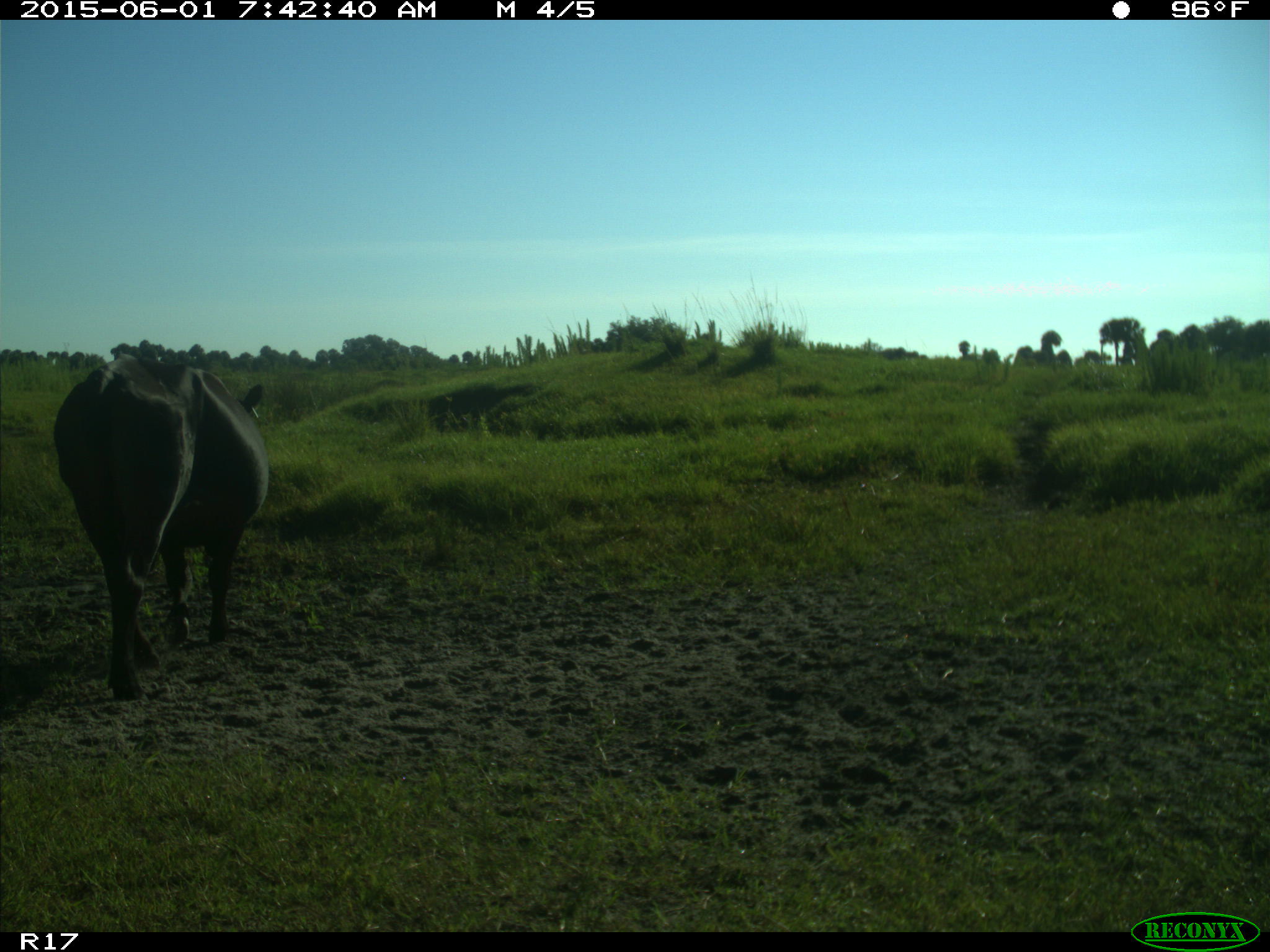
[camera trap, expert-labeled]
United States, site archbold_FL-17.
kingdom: Animalia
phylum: Chordata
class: Mammalia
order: Artiodactyla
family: Bovidae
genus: Bos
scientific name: Bos taurus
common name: domestic cow